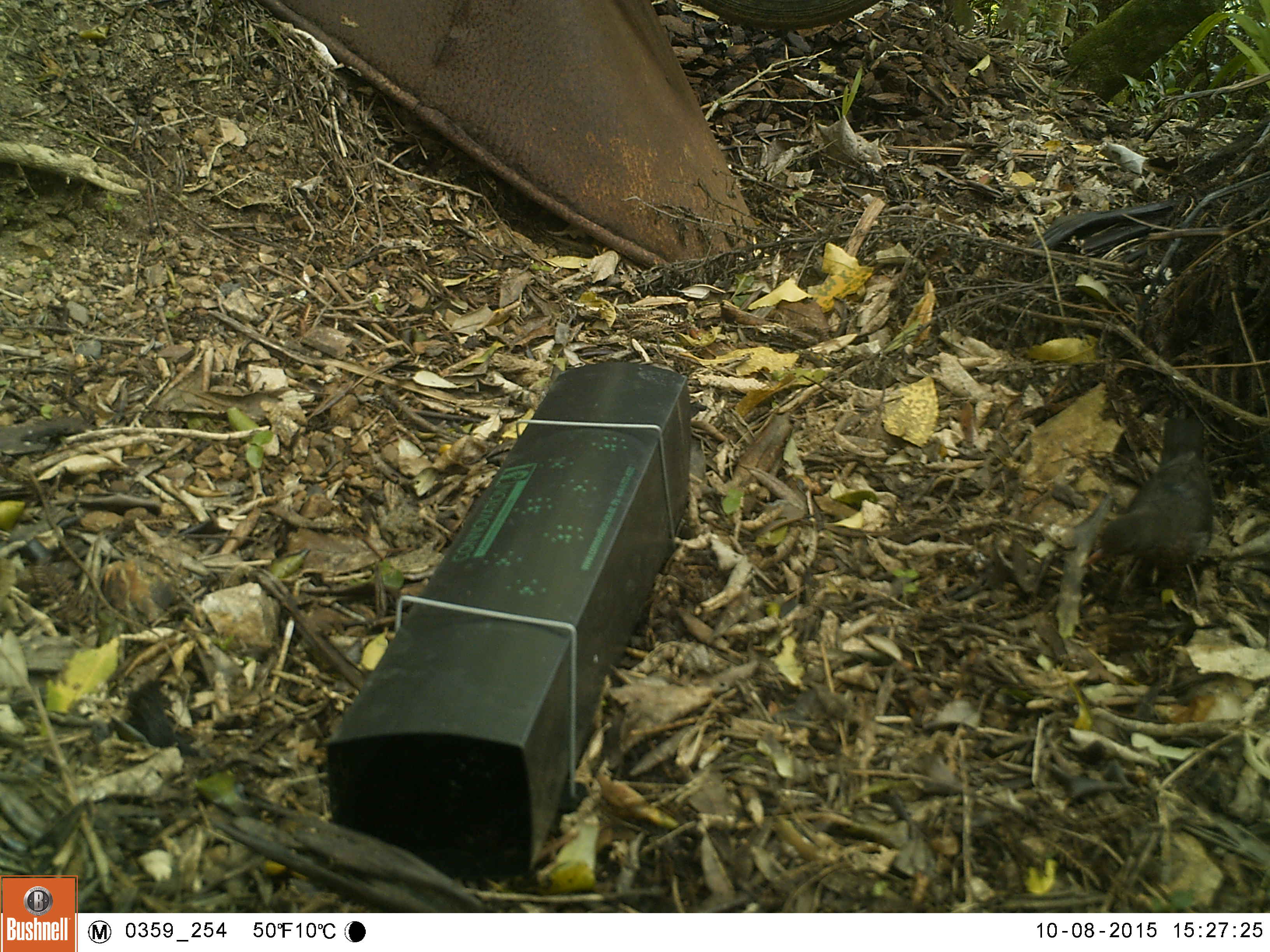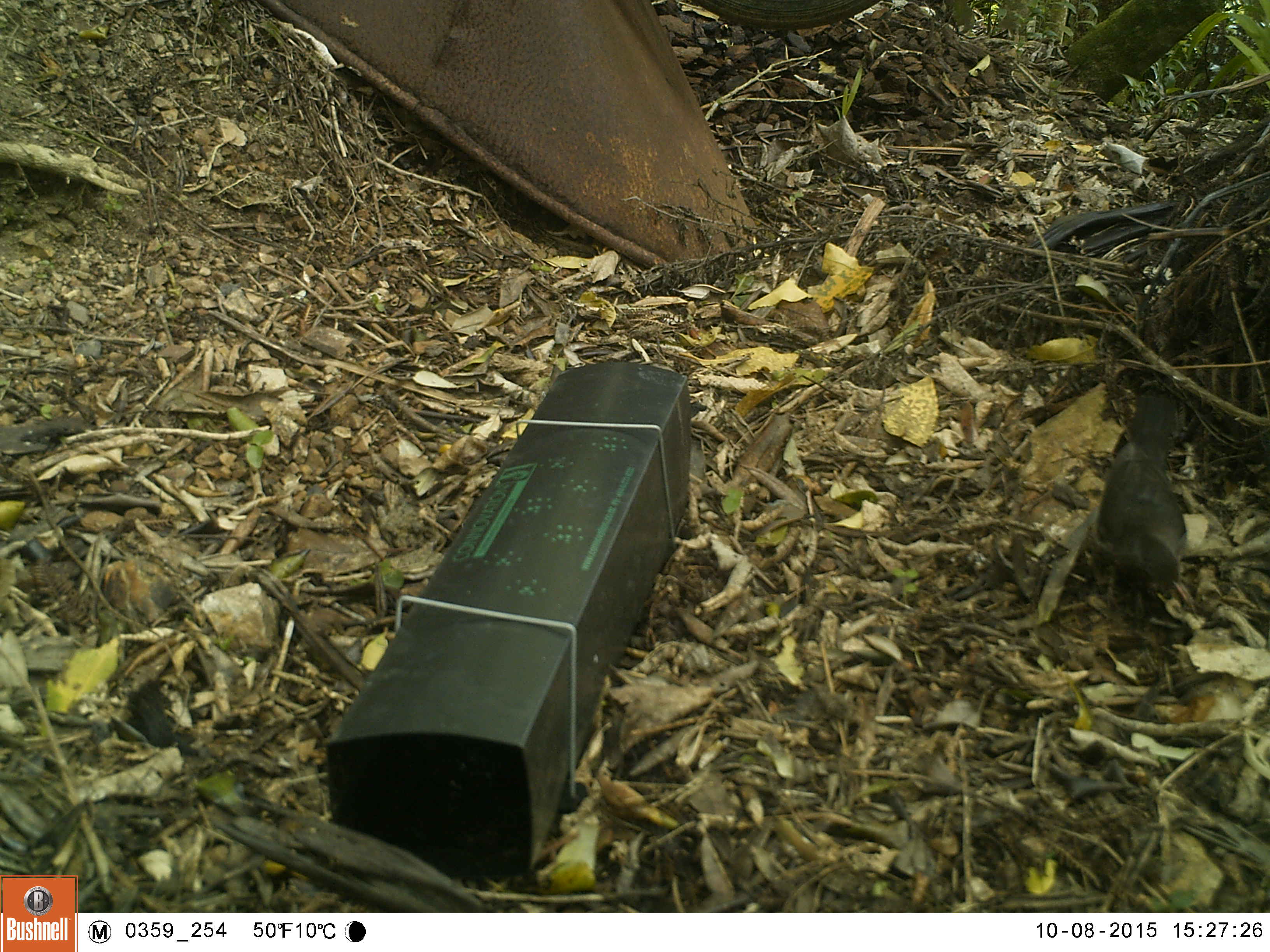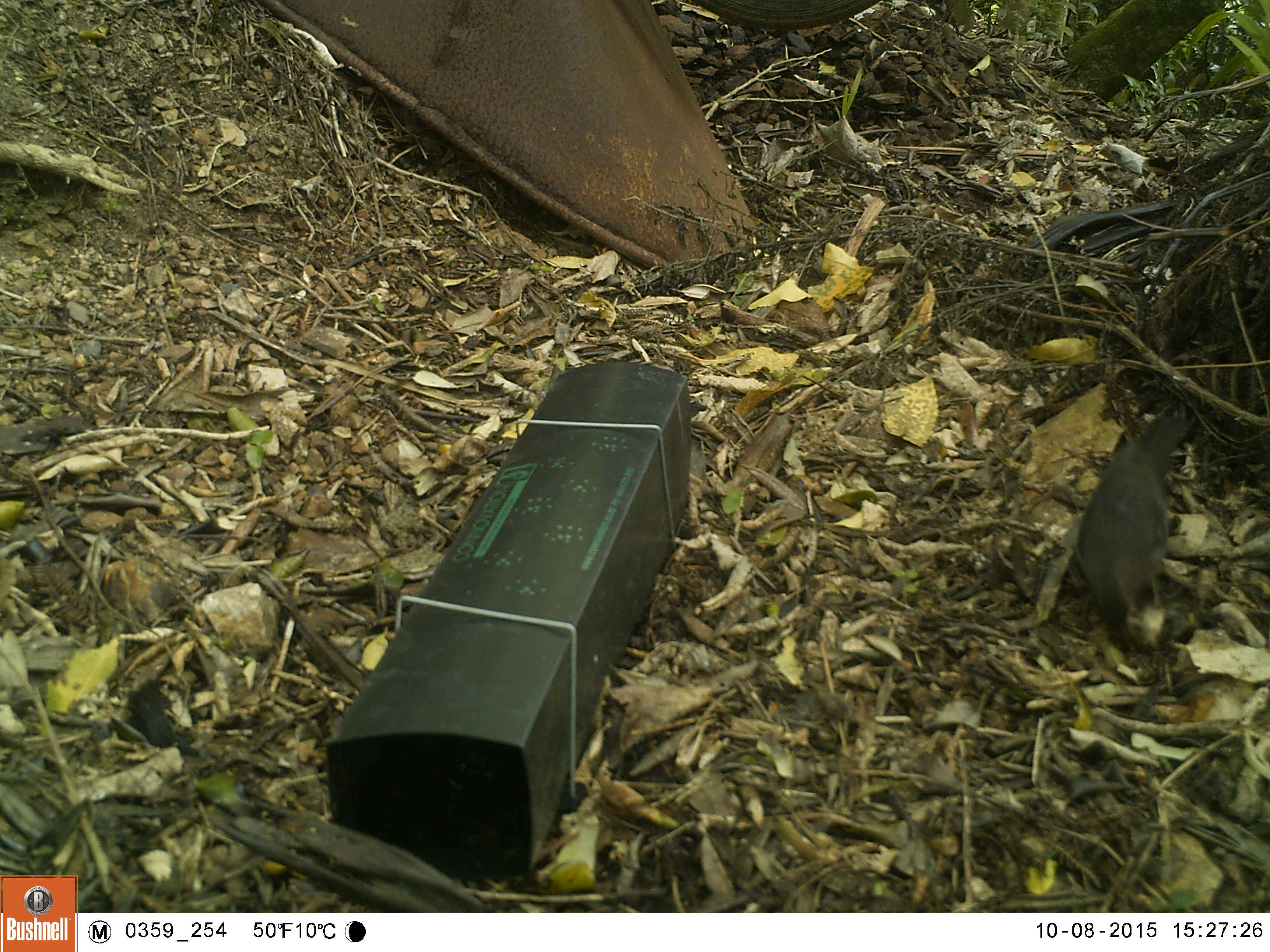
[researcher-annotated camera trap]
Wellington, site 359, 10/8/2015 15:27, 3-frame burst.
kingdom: Animalia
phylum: Chordata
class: Aves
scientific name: Aves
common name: bird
Bird (Aves).